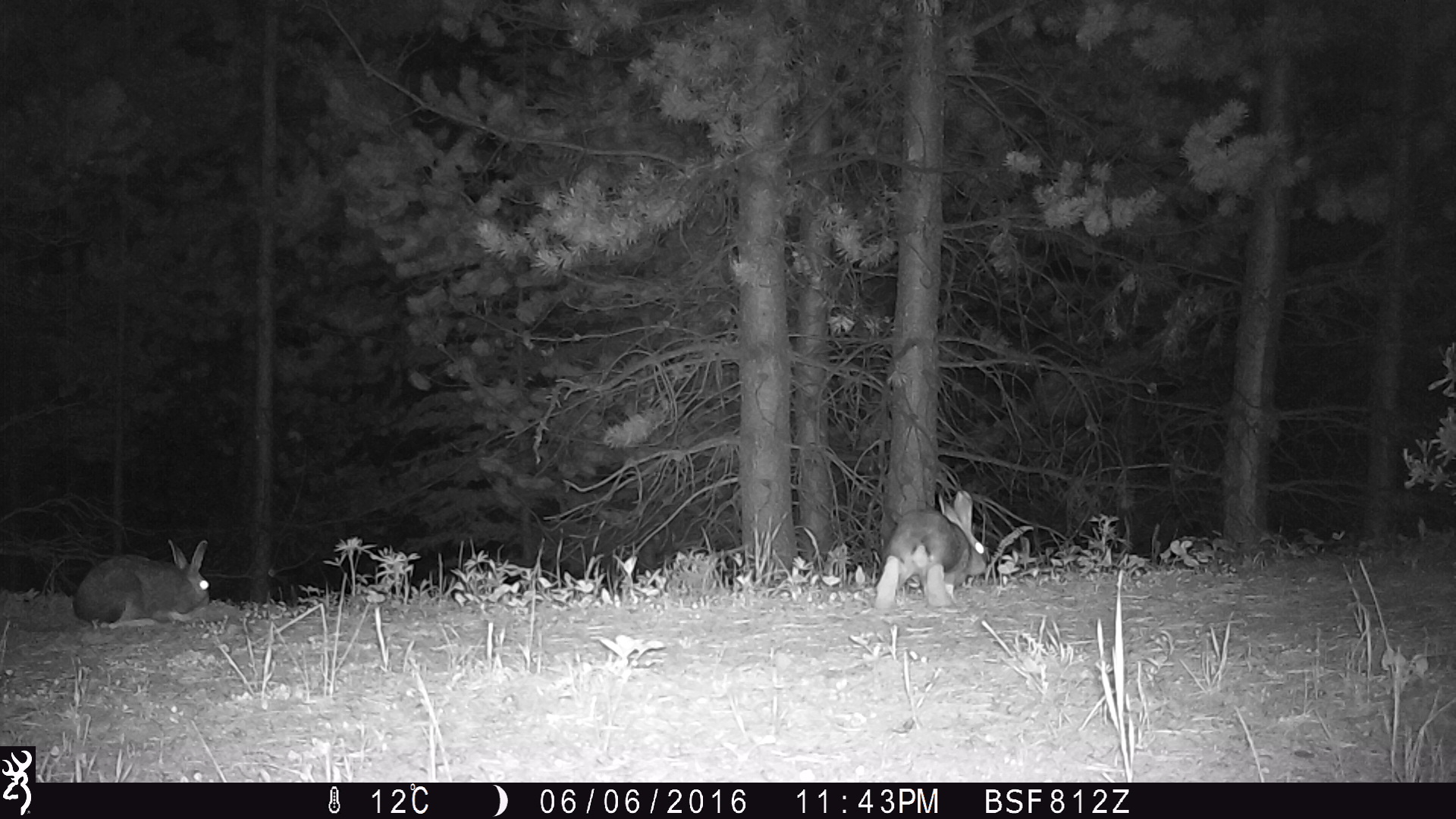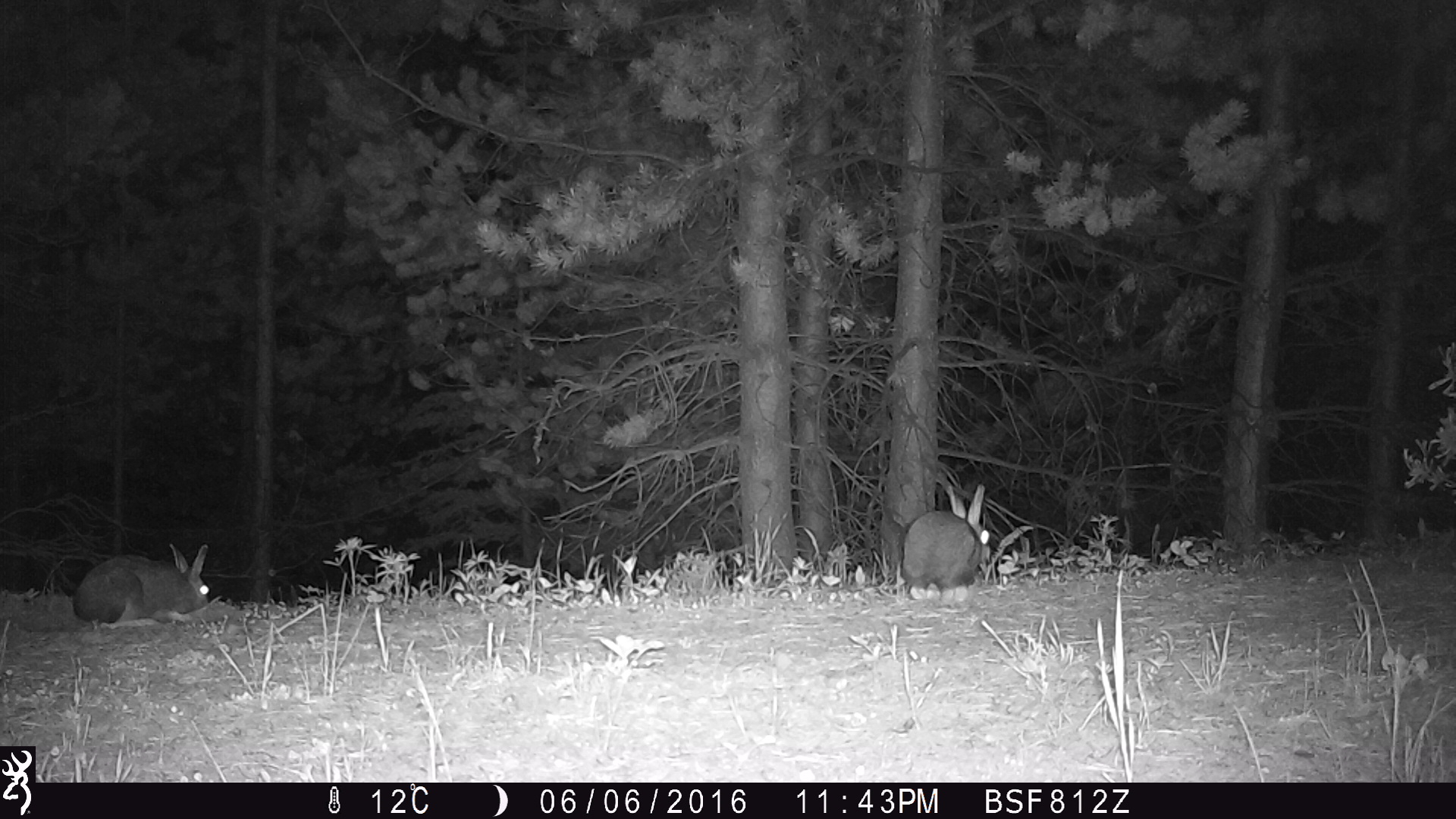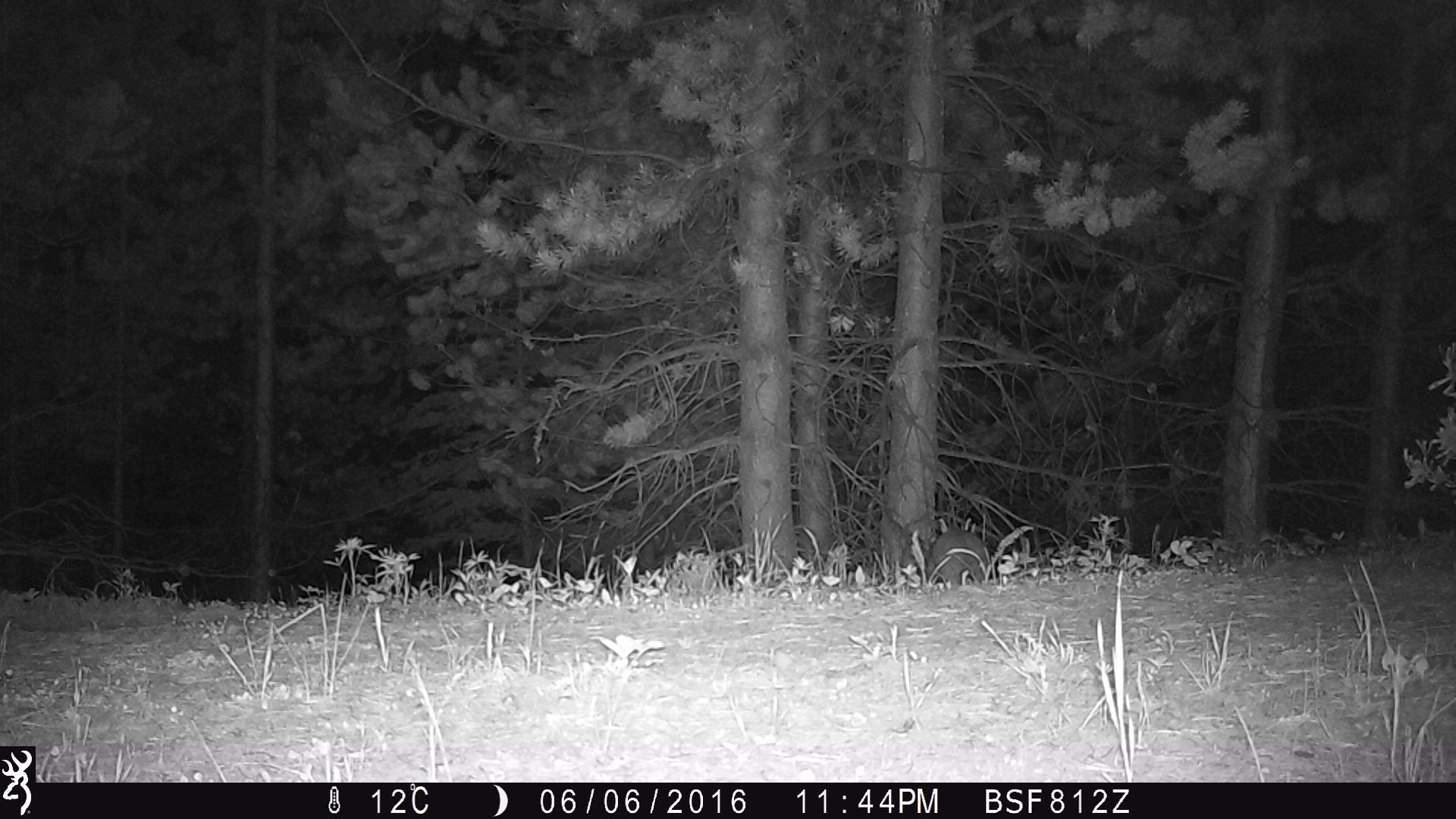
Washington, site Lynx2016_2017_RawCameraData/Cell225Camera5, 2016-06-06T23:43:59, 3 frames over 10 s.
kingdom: Animalia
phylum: Chordata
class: Mammalia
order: Lagomorpha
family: Leporidae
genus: Lepus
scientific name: Lepus americanus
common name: snowshoe hare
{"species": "Lepus americanus (snowshoe hare)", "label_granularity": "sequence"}